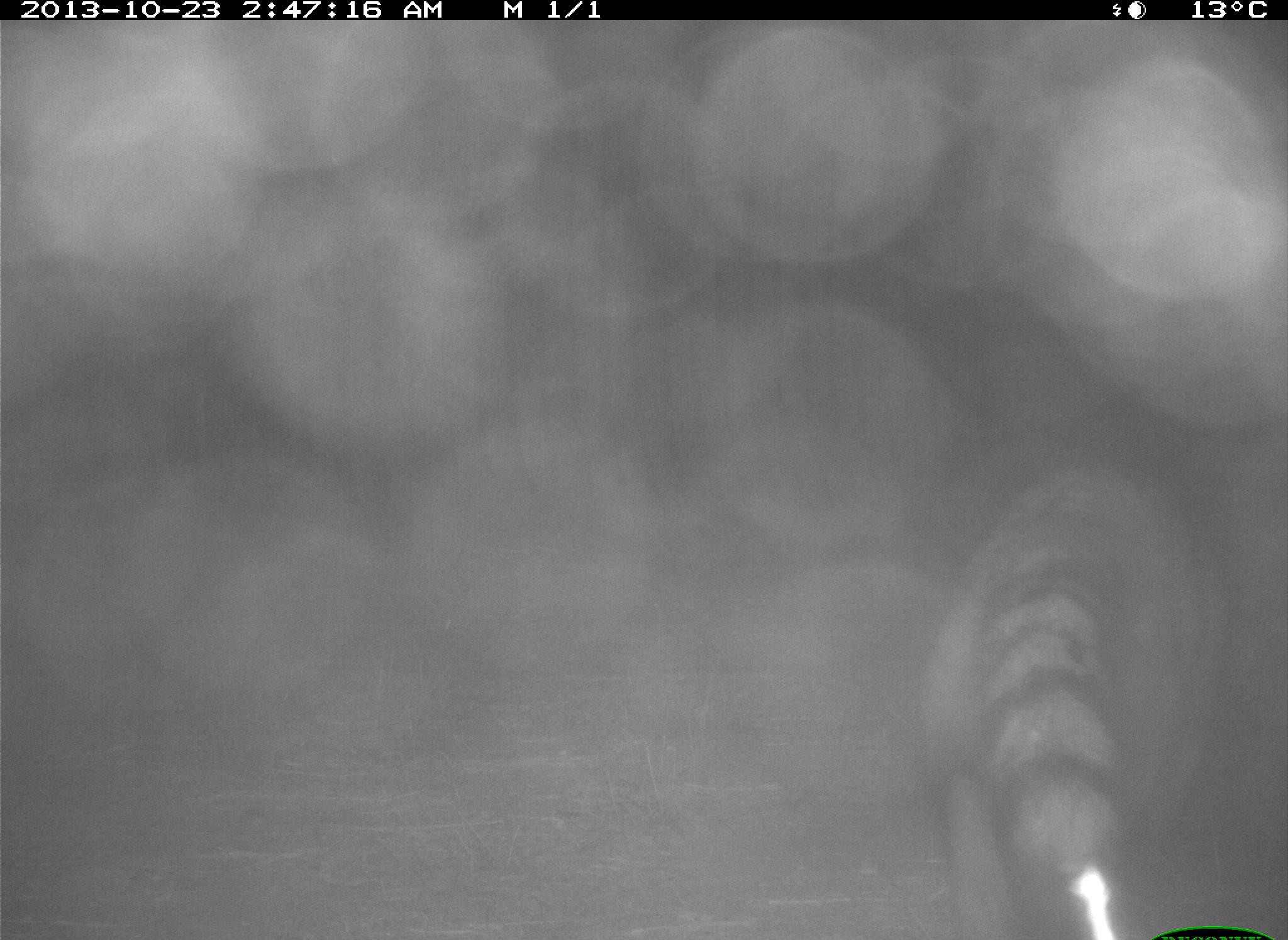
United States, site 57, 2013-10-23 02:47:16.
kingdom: Animalia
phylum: Chordata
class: Mammalia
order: Carnivora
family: Procyonidae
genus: Procyon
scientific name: Procyon lotor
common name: raccoon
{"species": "raccoon (Procyon lotor)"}